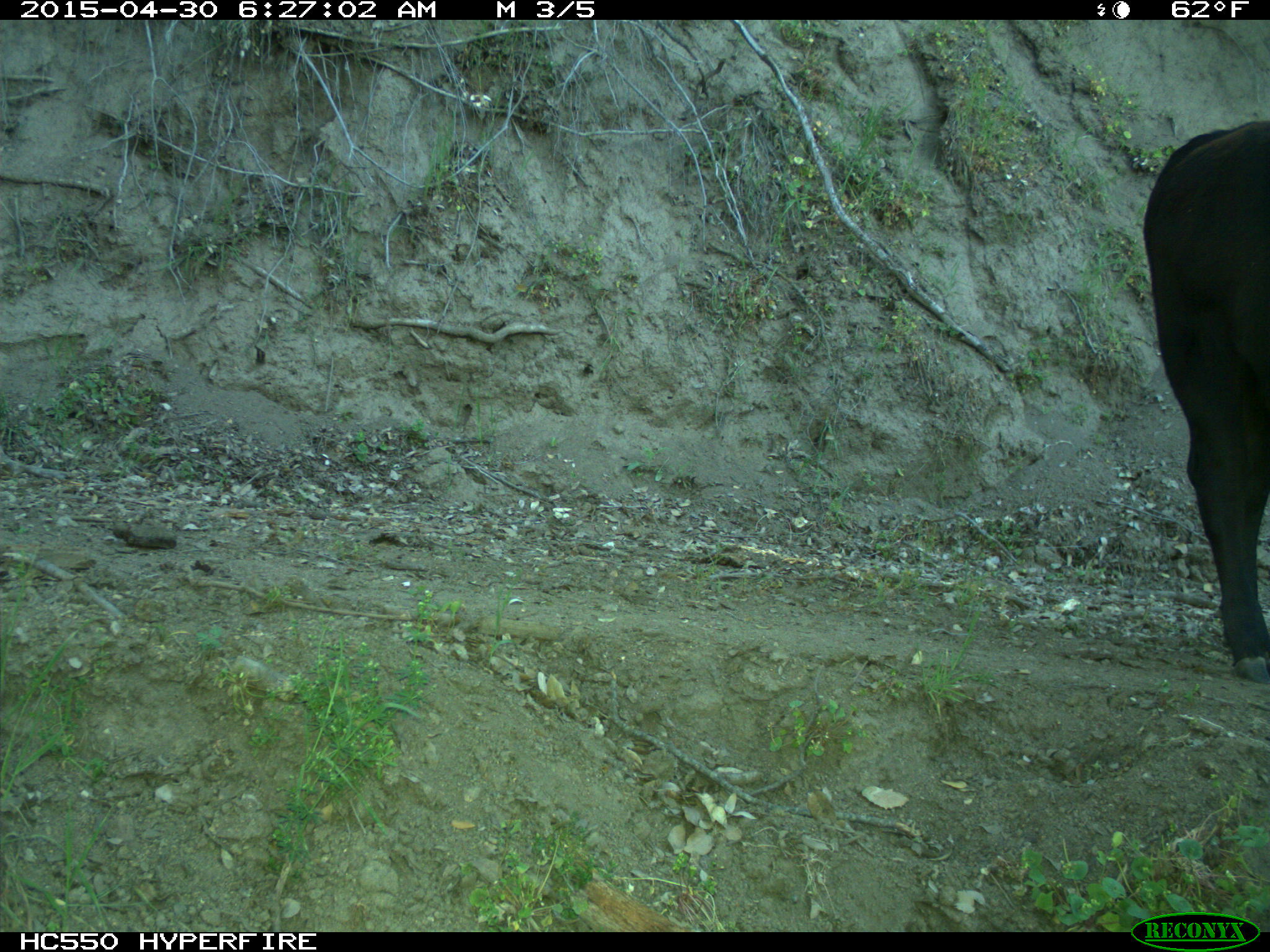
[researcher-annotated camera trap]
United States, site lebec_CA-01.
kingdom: Animalia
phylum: Chordata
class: Mammalia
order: Artiodactyla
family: Bovidae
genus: Bos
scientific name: Bos taurus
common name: domestic cow